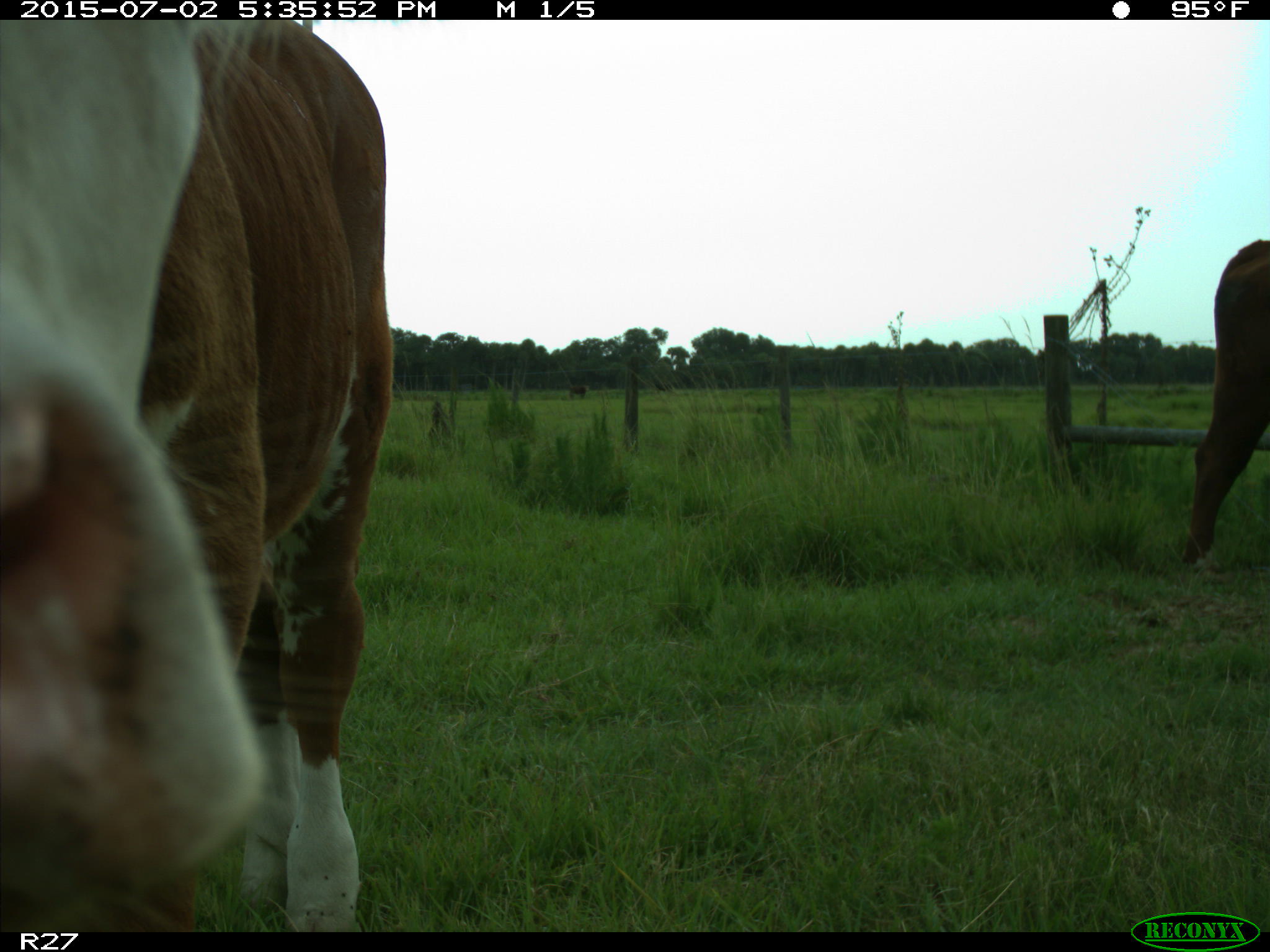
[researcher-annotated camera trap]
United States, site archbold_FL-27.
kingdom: Animalia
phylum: Chordata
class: Mammalia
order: Artiodactyla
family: Bovidae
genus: Bos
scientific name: Bos taurus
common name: domestic cow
Bos taurus (domestic cow).